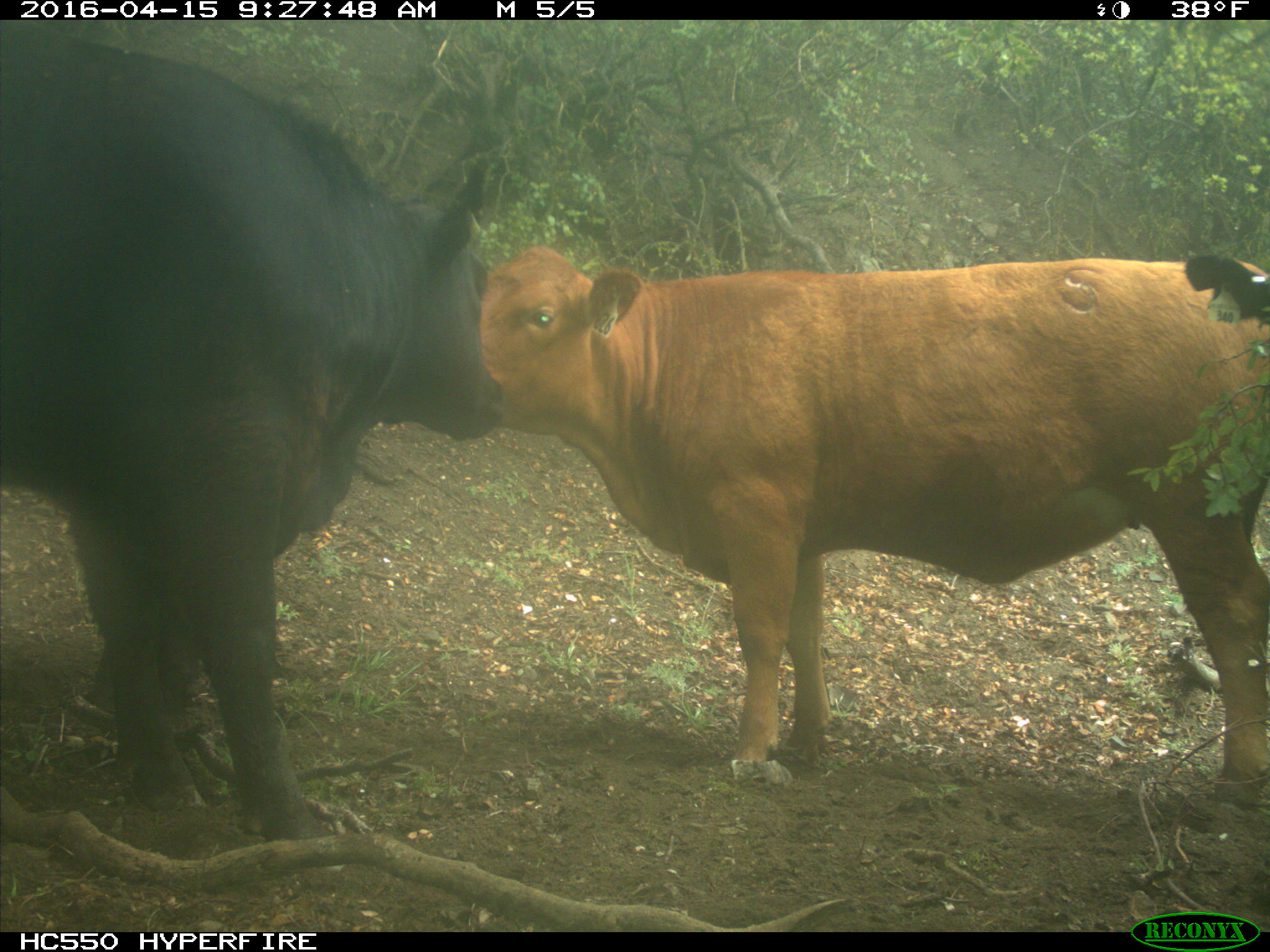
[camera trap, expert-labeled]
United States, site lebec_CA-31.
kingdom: Animalia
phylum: Chordata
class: Mammalia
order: Artiodactyla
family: Bovidae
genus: Bos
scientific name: Bos taurus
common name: domestic cow